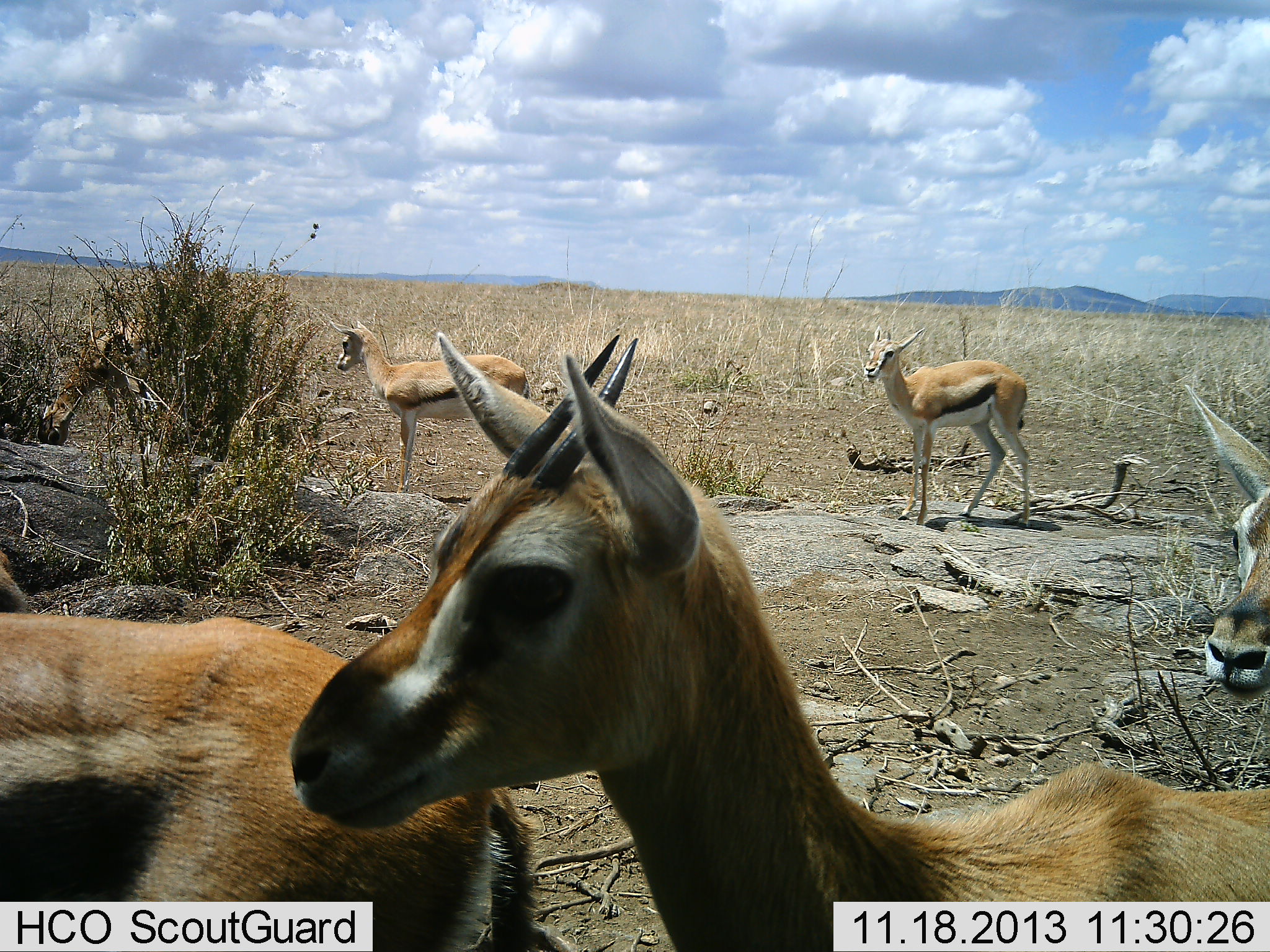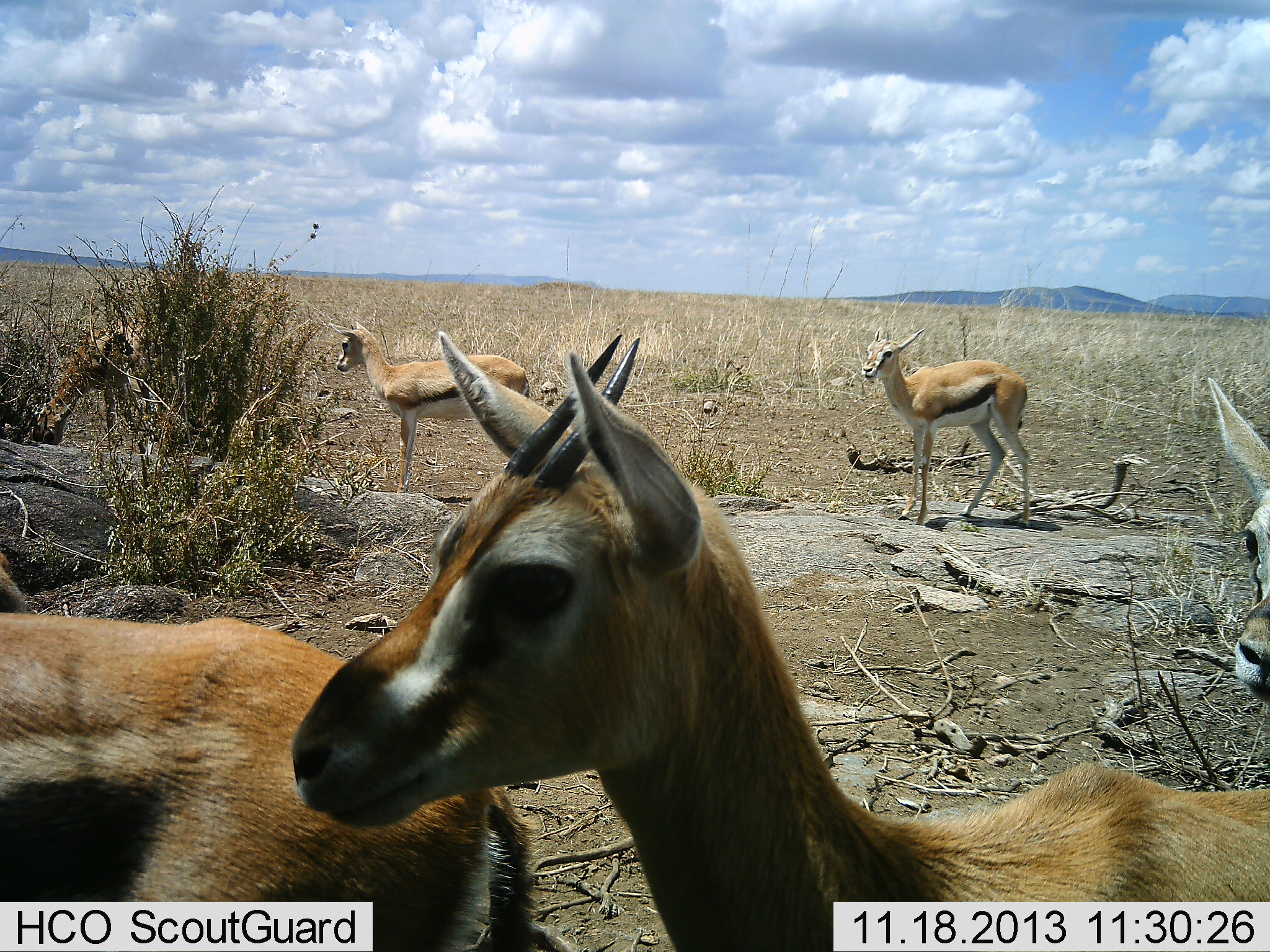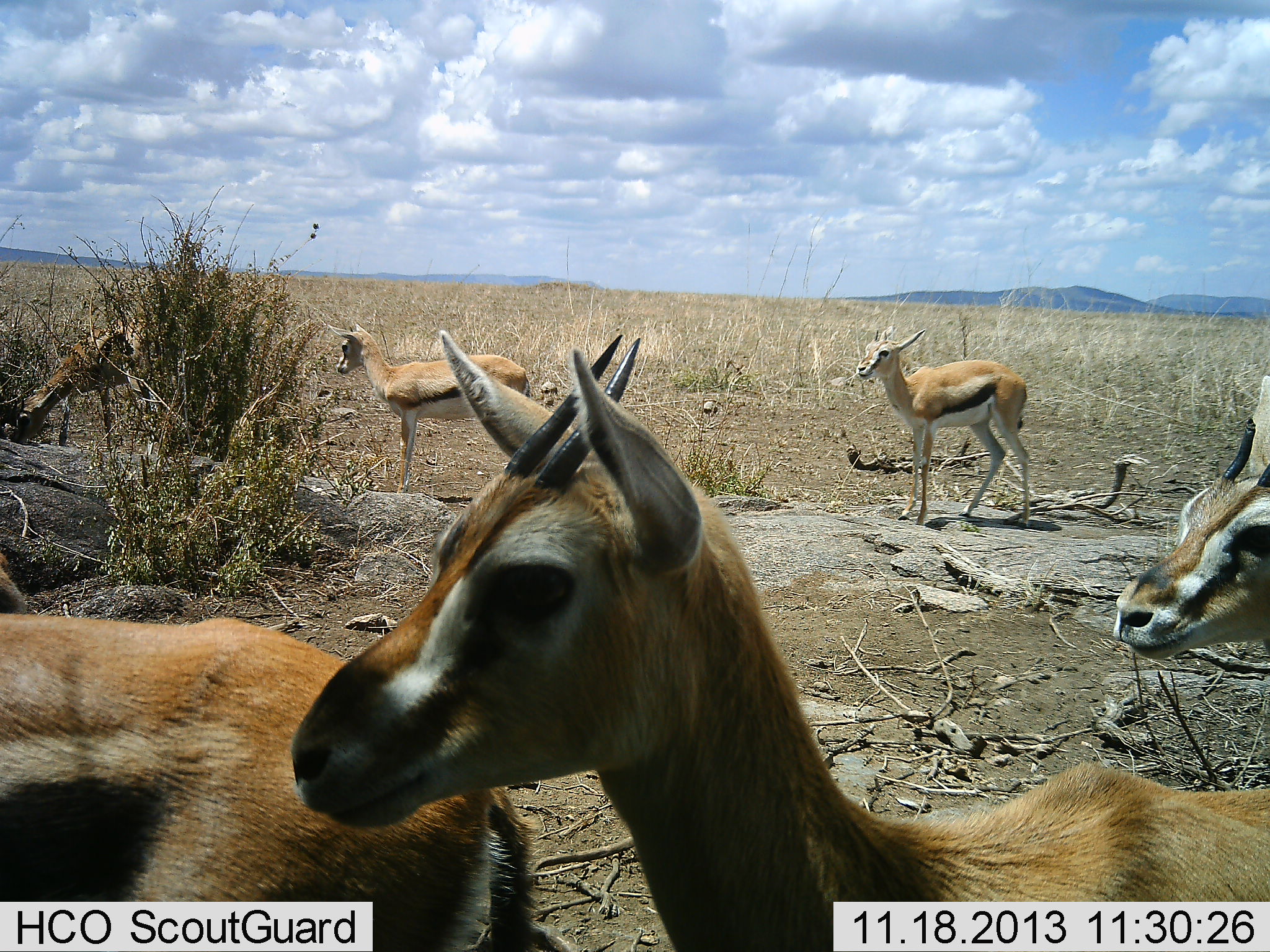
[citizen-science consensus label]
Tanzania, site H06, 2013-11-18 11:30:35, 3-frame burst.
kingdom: Animalia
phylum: Chordata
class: Mammalia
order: Artiodactyla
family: Bovidae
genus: Eudorcas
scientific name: Eudorcas thomsonii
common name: thomson's gazelle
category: gazellethomsons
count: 6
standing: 100%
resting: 0%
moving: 10%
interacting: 0%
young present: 0%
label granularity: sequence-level